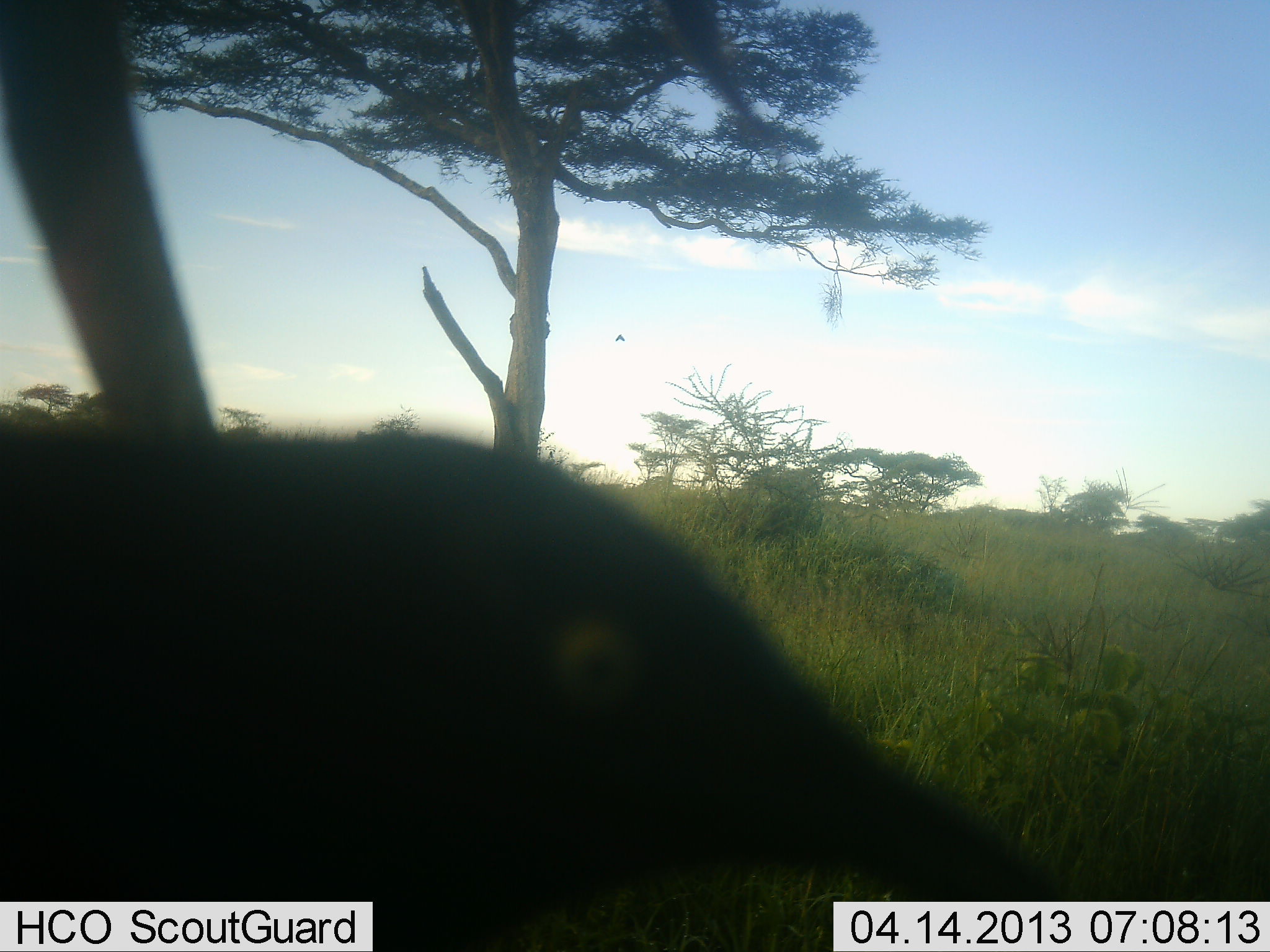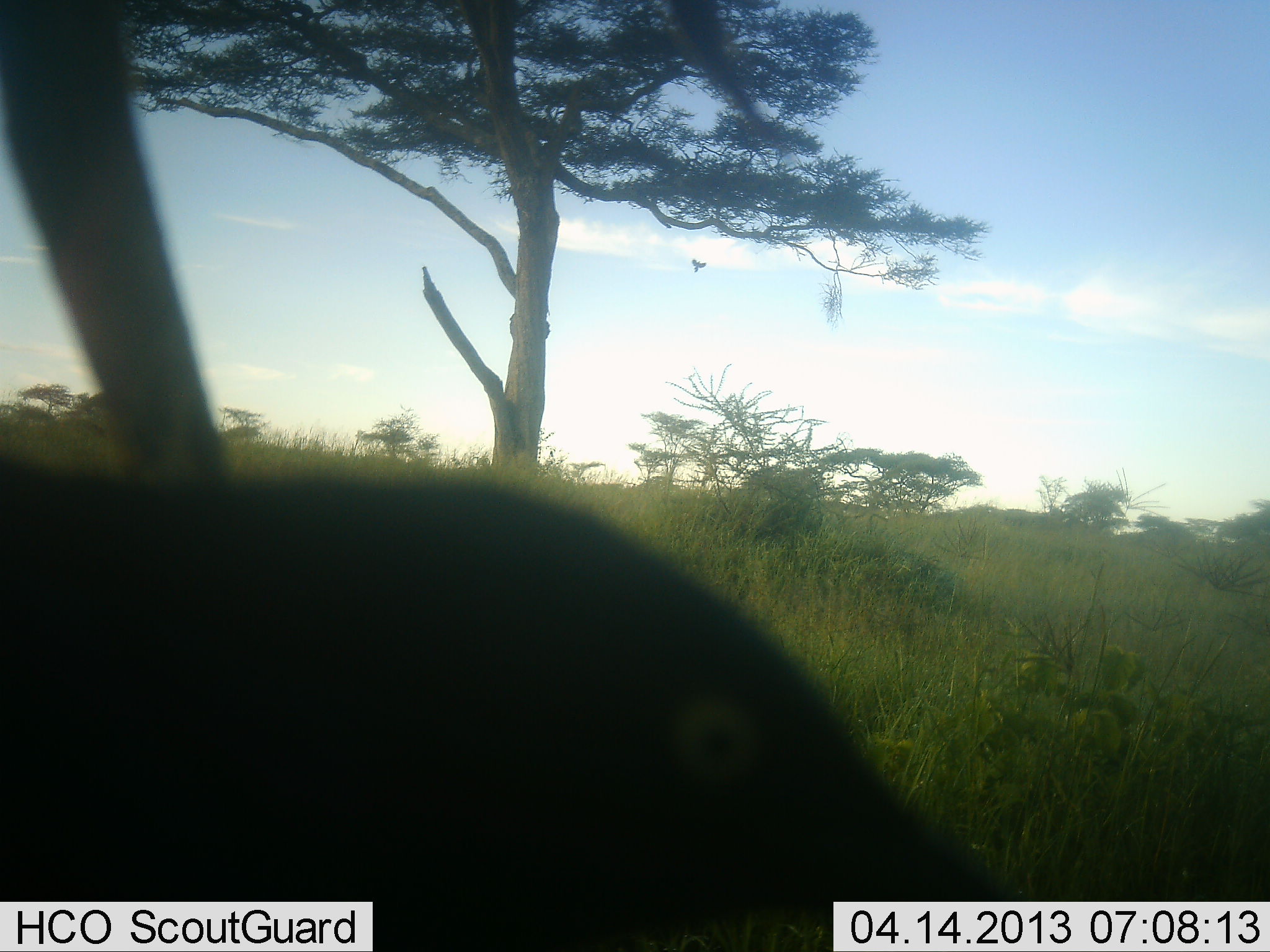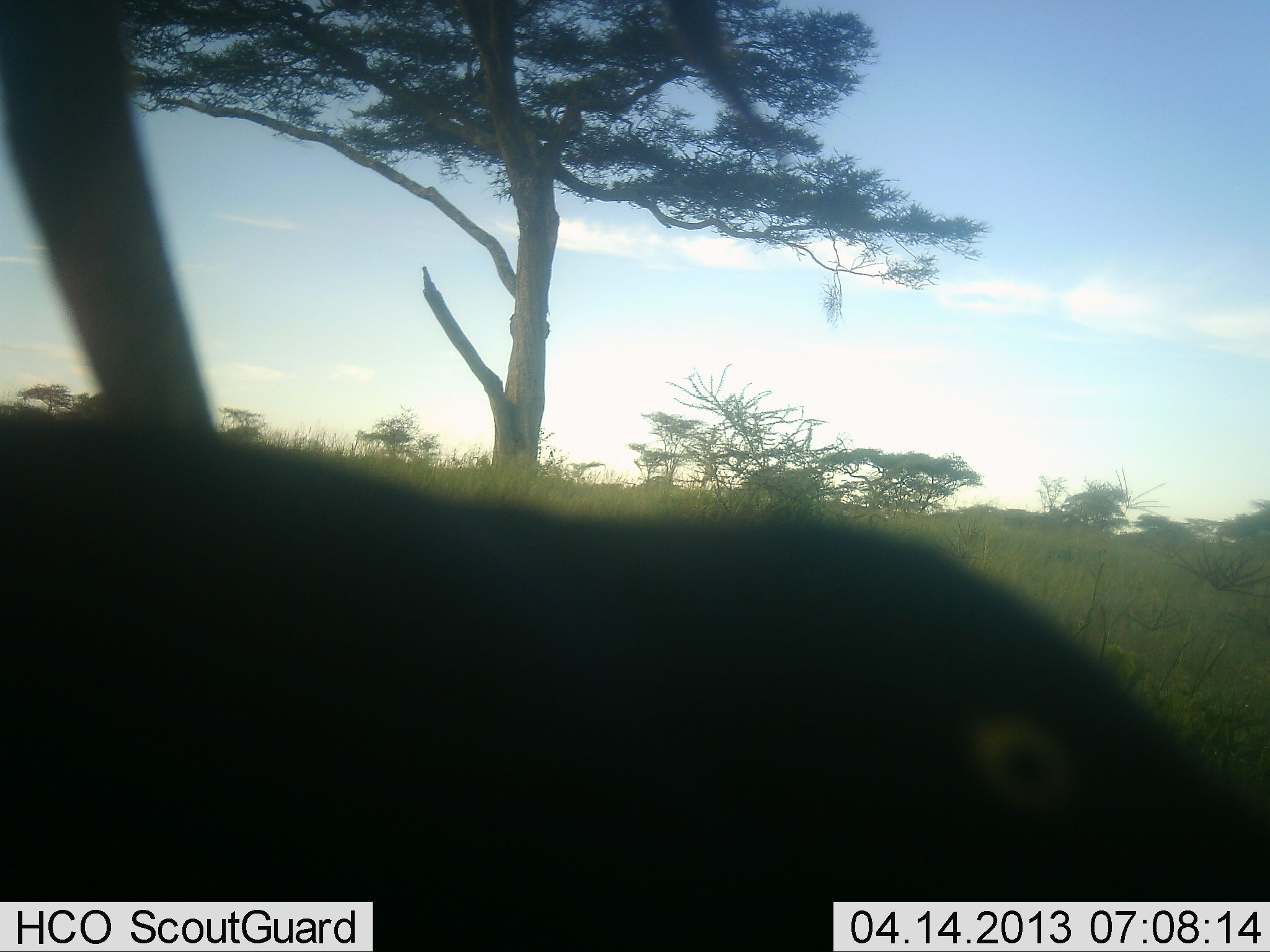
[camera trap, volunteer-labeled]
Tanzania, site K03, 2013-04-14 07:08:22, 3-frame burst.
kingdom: Animalia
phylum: Chordata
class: Aves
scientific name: Aves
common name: bird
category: otherbird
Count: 1.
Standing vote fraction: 55%.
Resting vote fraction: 0%.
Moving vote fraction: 82%.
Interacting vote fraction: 0%.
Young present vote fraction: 0%.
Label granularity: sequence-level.